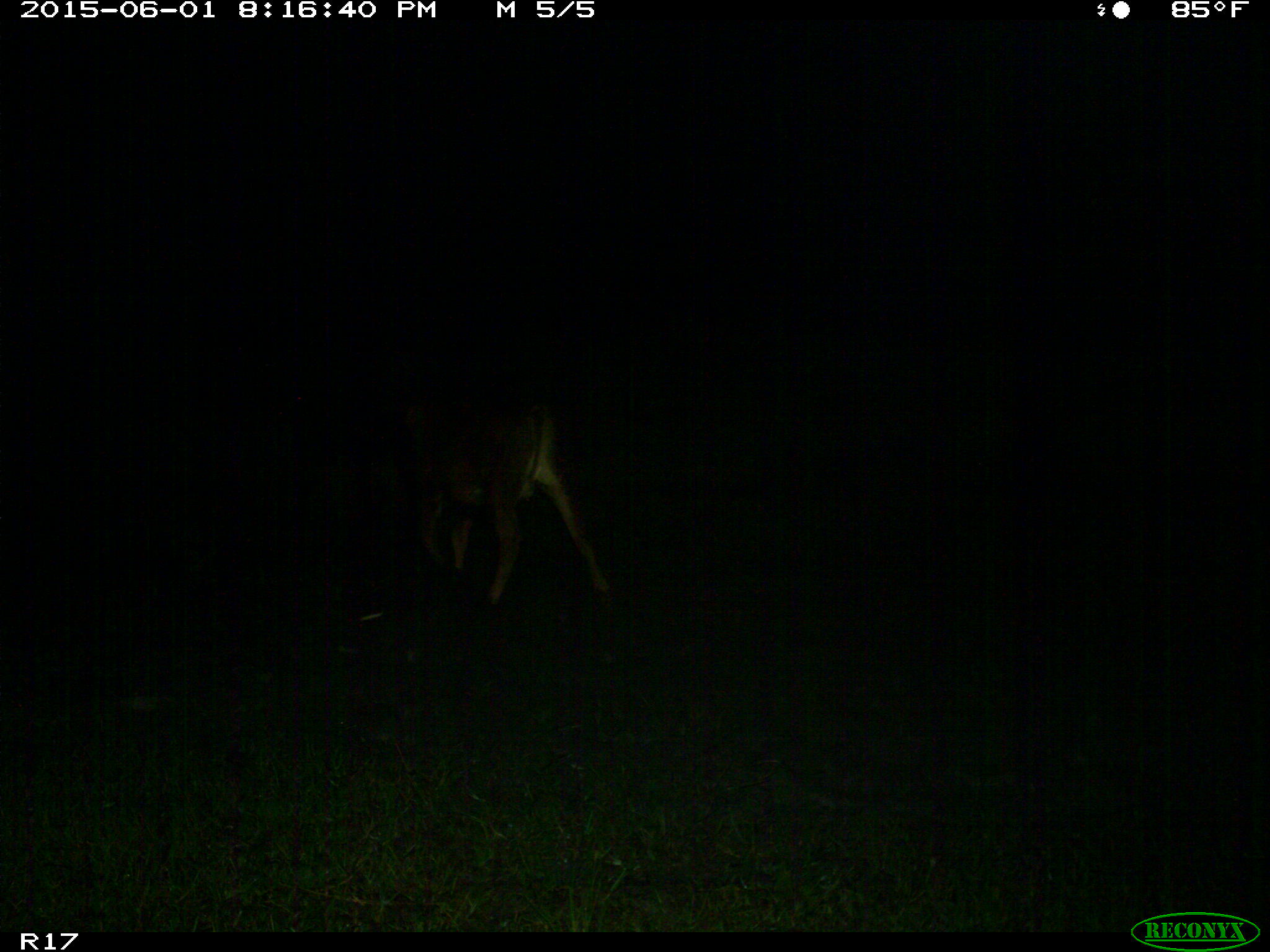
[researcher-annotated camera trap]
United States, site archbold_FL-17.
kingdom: Animalia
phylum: Chordata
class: Mammalia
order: Artiodactyla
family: Bovidae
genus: Bos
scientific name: Bos taurus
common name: domestic cow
Bos taurus (domestic cow).